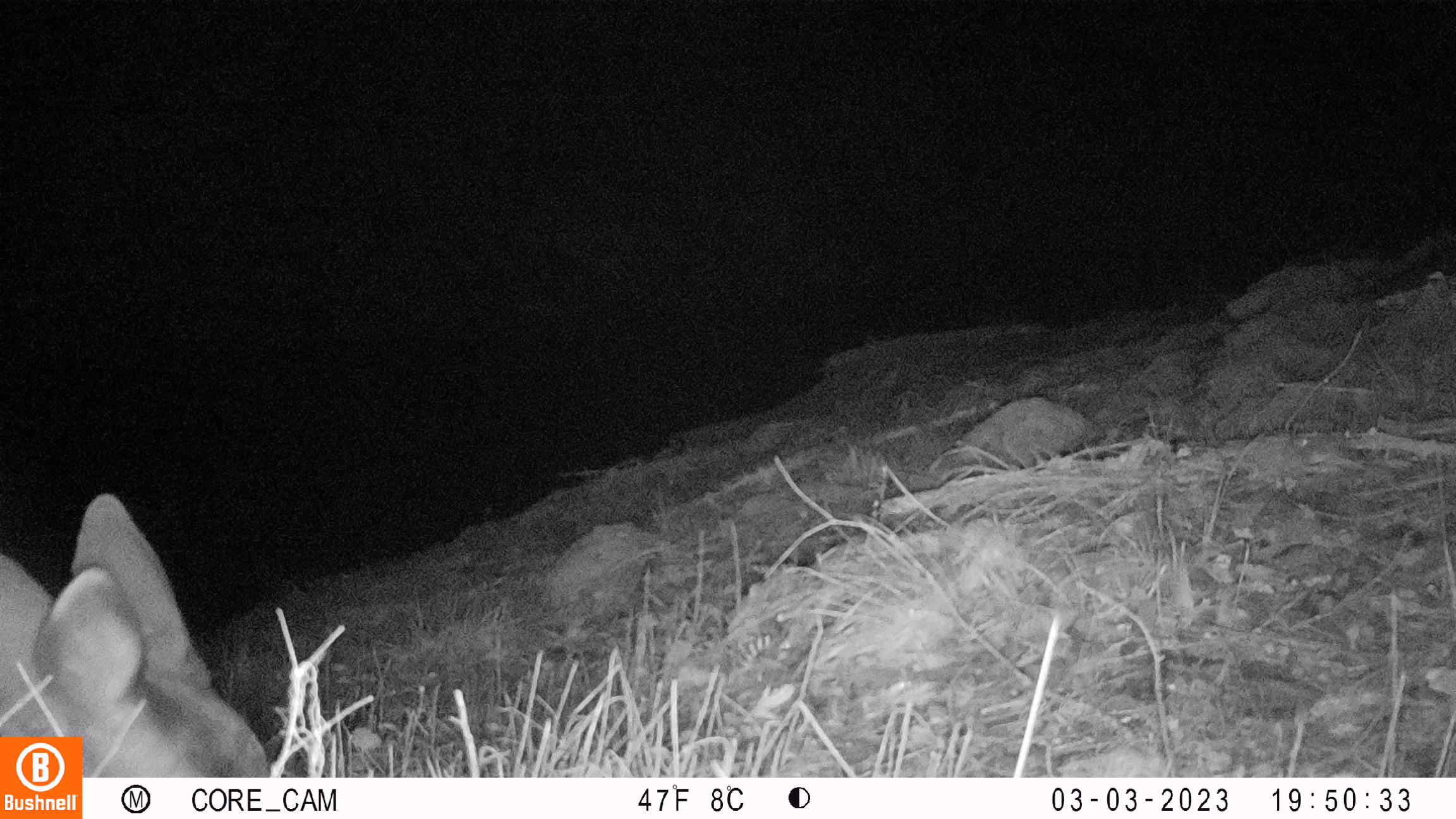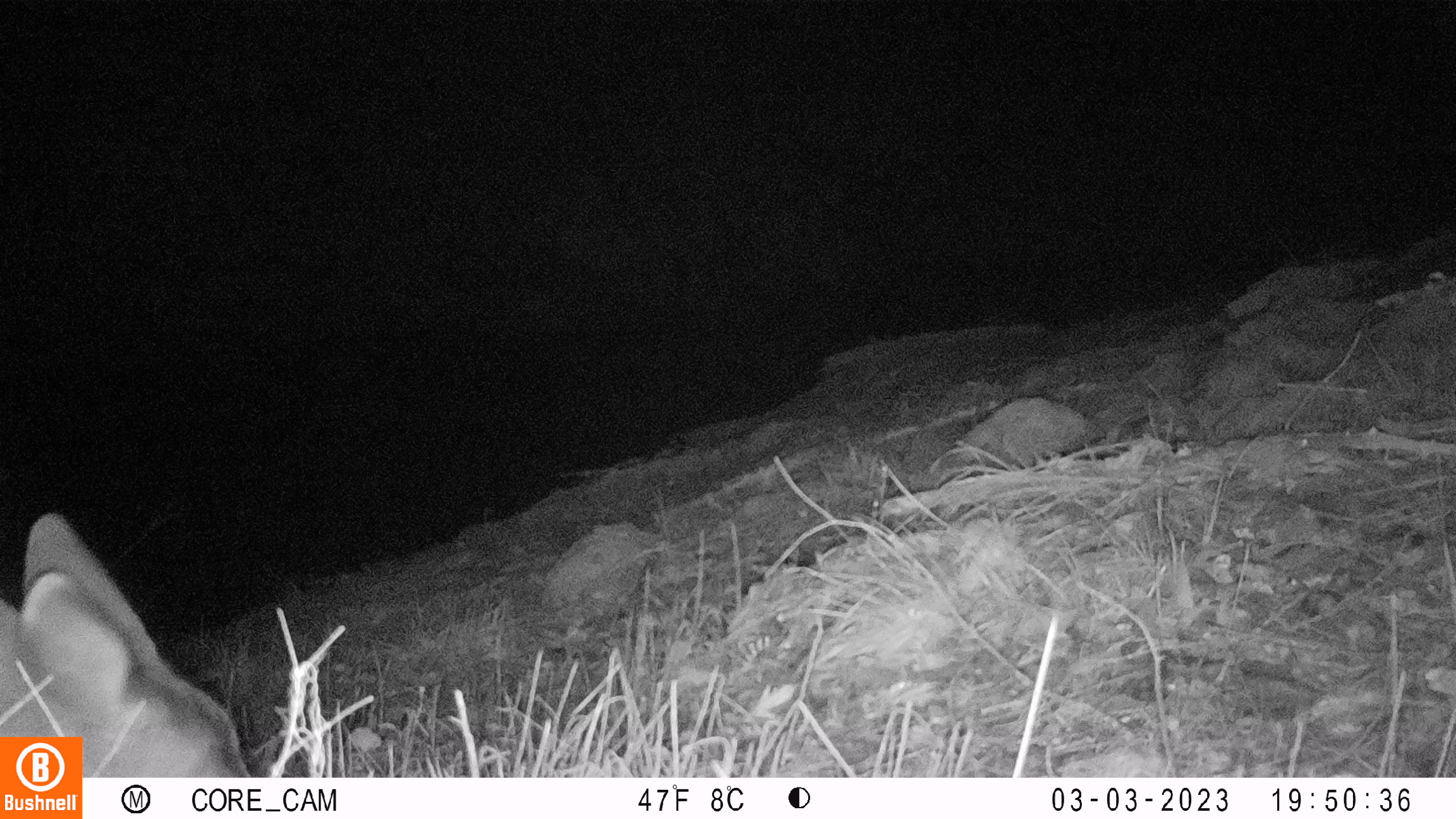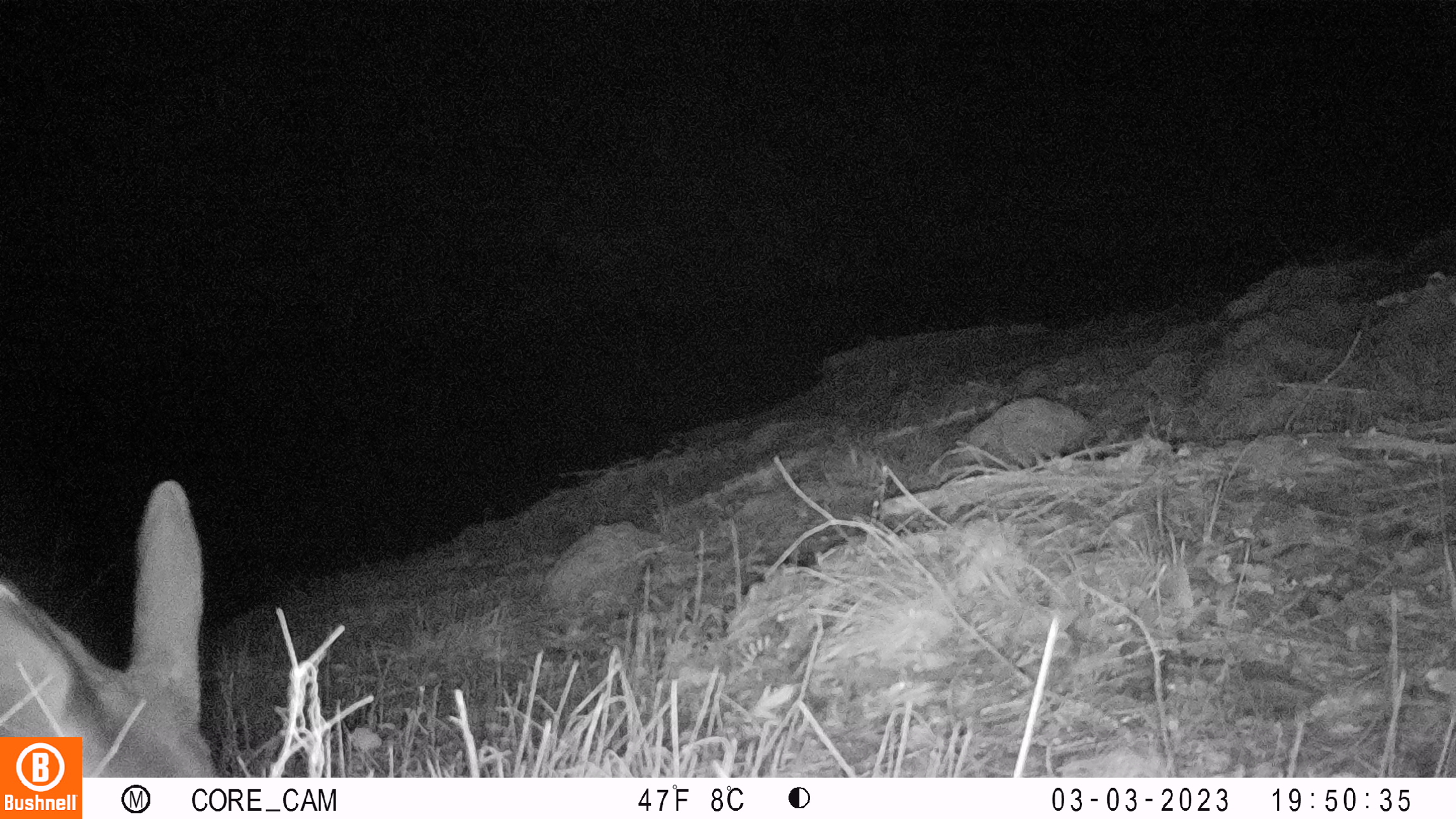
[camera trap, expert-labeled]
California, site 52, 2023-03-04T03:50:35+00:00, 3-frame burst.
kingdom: Animalia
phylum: Chordata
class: Mammalia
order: Artiodactyla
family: Cervidae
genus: Odocoileus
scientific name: Odocoileus hemionus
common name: mule deer